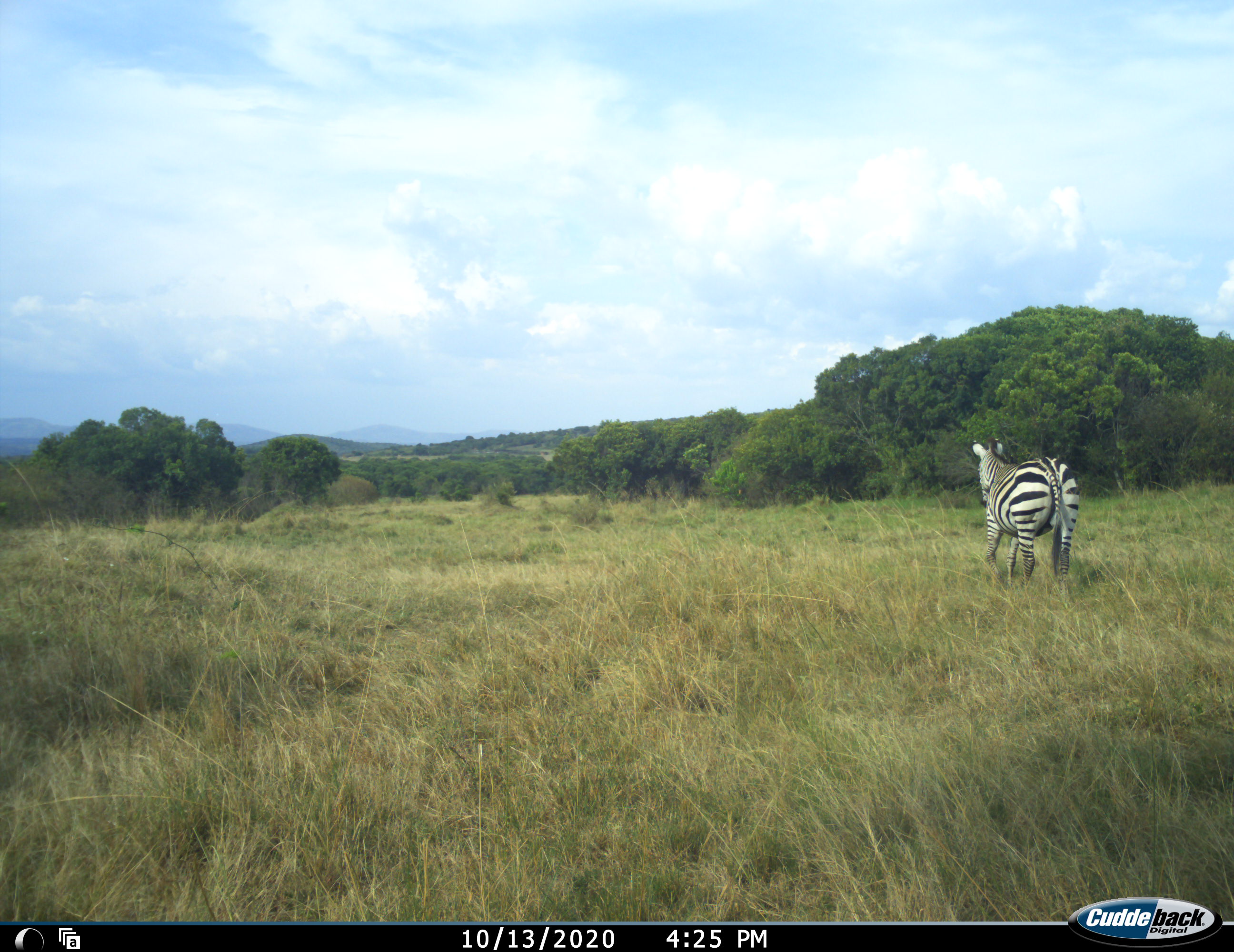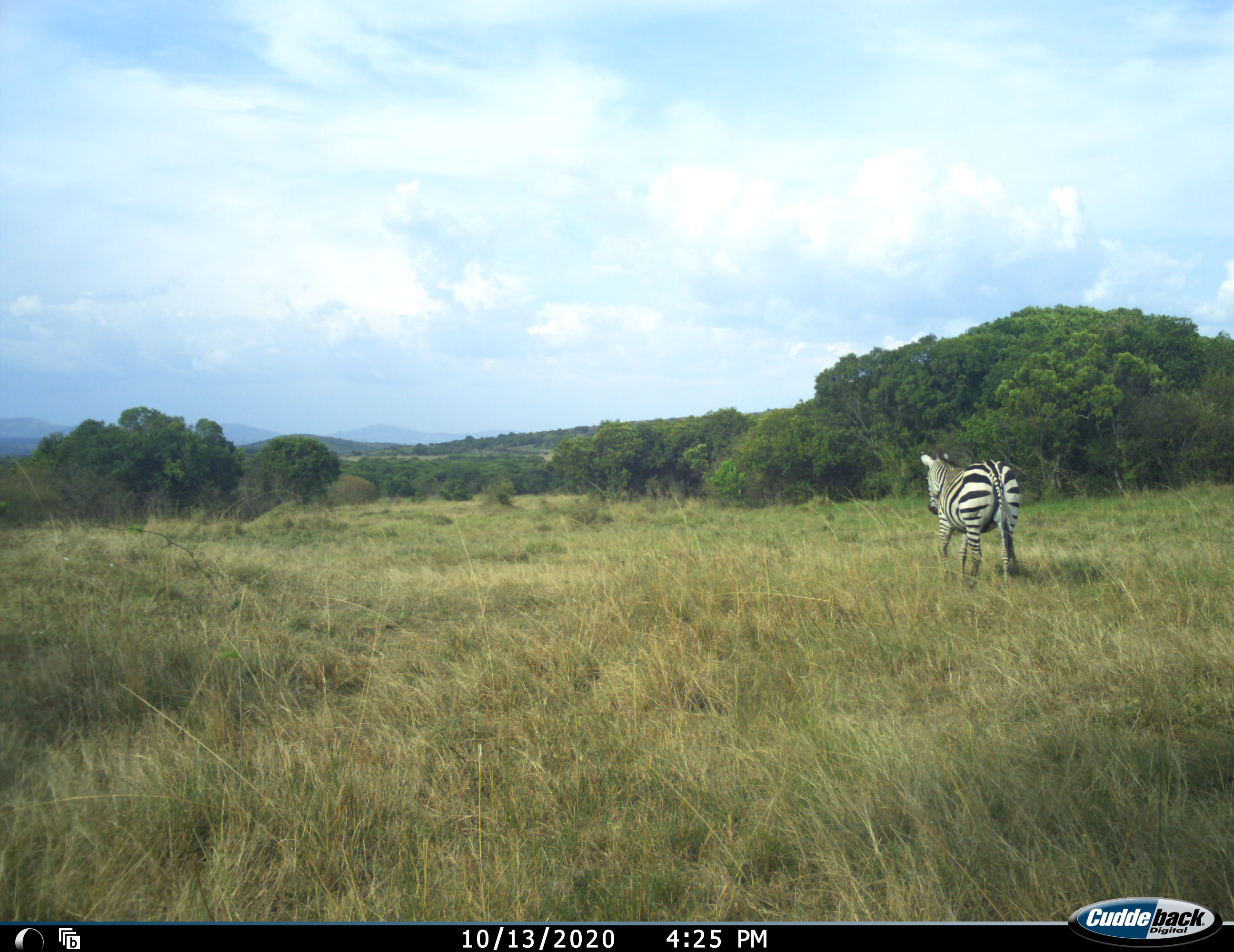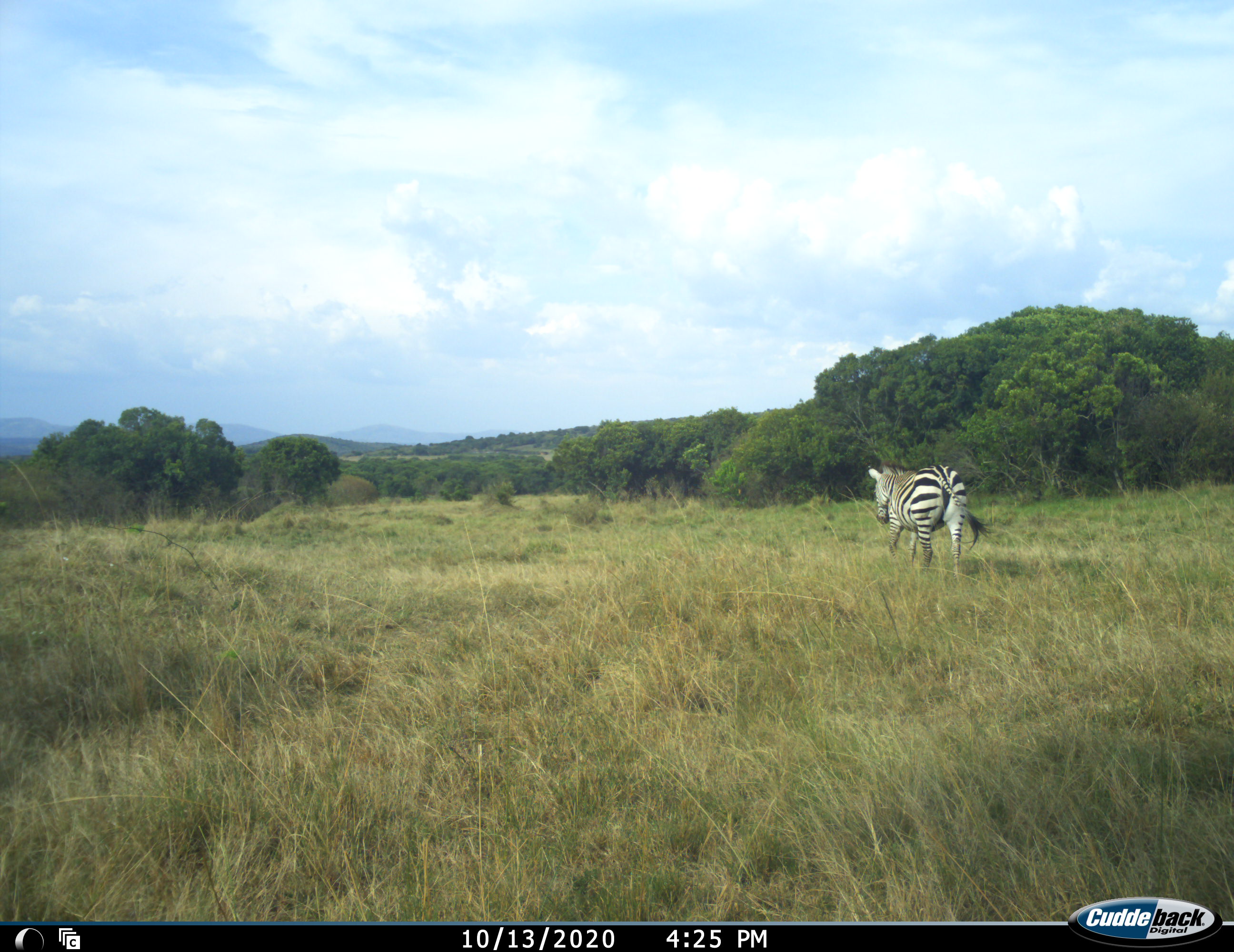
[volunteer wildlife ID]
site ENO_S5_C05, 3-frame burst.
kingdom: Animalia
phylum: Chordata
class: Mammalia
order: Perissodactyla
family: Equidae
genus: Equus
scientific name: Equus quagga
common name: plains zebra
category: zebraplains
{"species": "zebraplains (plains zebra) (Equus quagga)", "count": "1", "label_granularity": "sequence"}